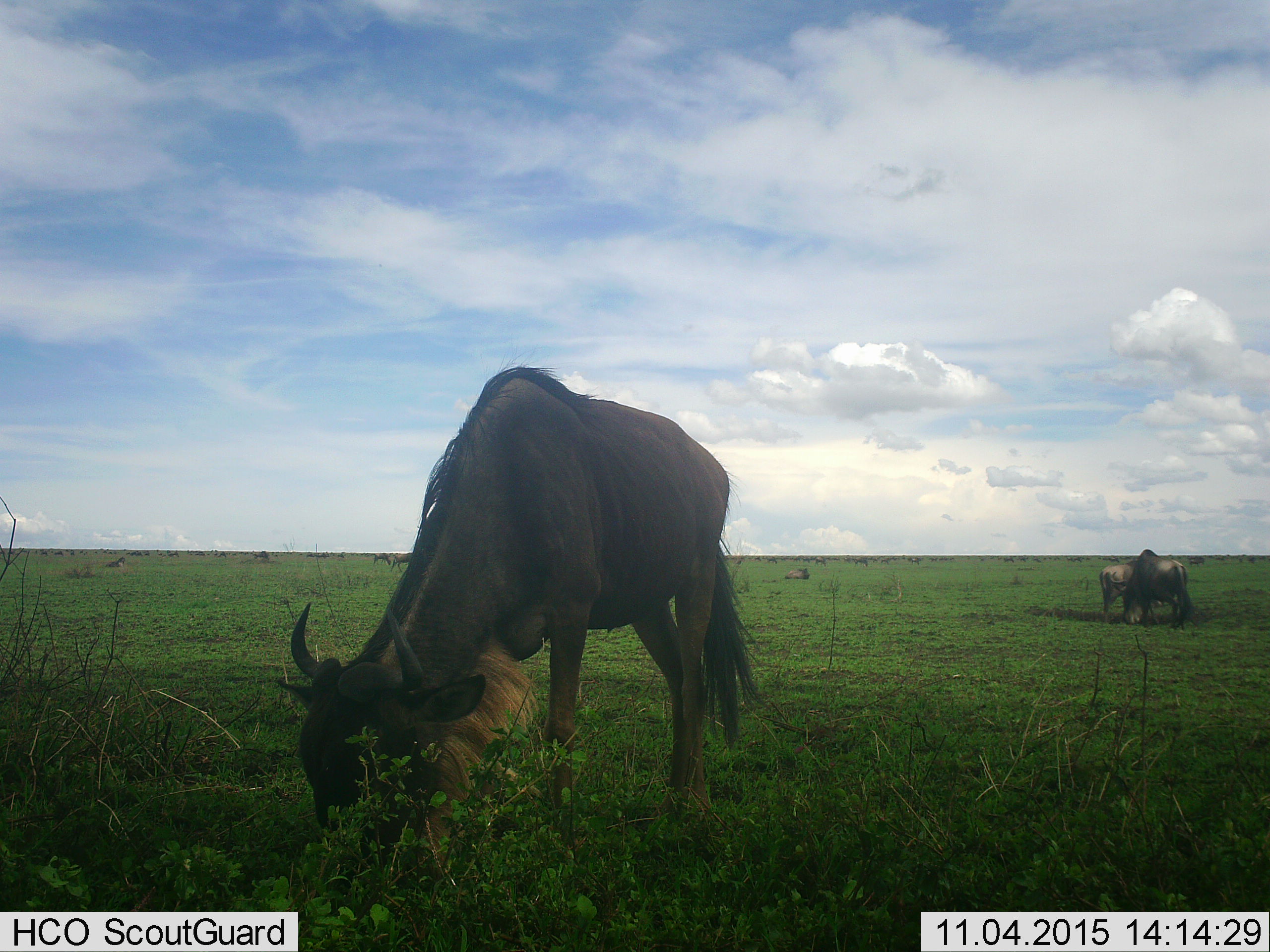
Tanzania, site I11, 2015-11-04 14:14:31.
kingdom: Animalia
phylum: Chordata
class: Mammalia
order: Artiodactyla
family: Bovidae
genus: Connochaetes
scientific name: Connochaetes taurinus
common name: blue wildebeest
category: wildebeest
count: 11-50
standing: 56%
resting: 33%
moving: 22%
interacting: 0%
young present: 0%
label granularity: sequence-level